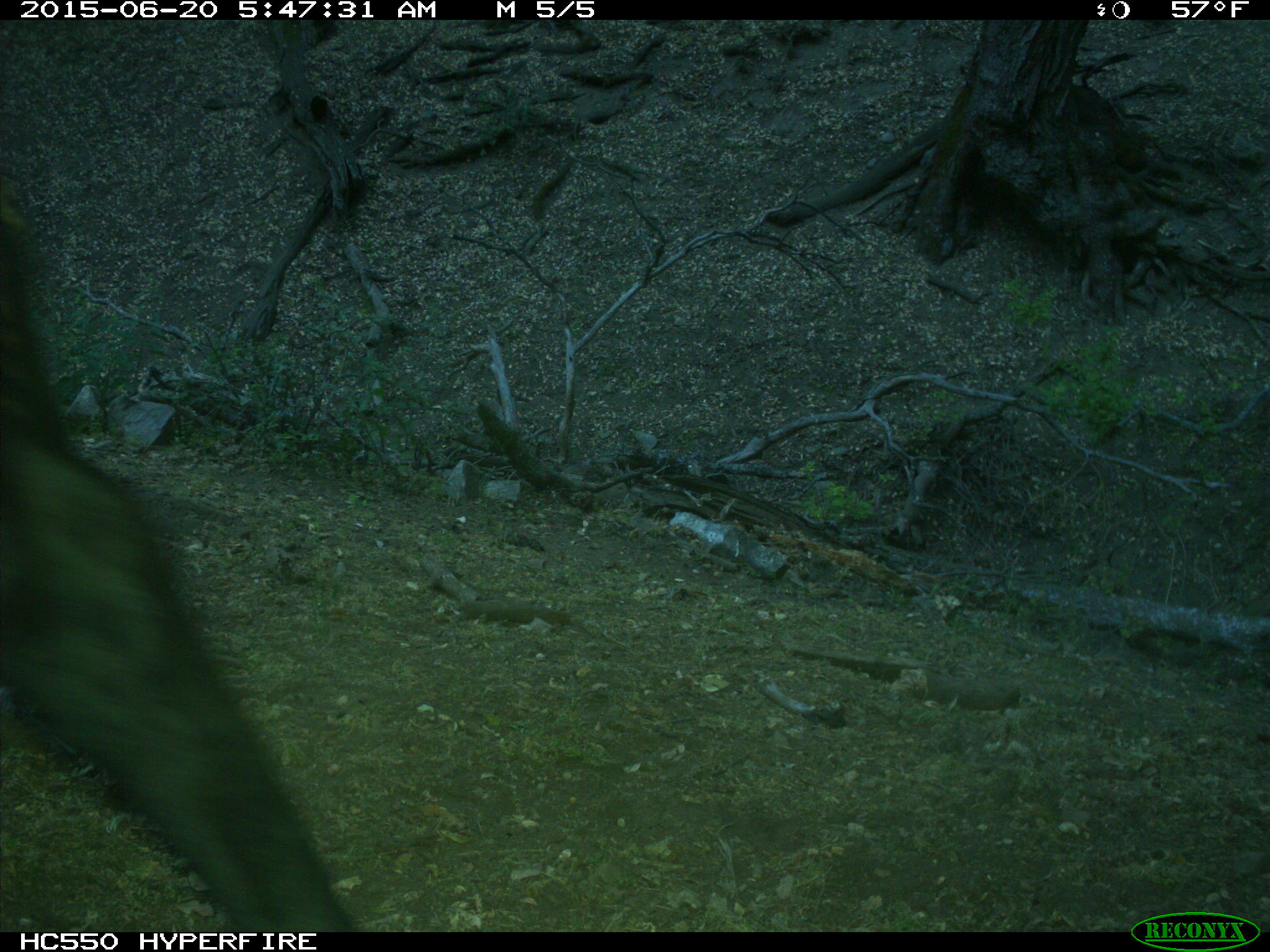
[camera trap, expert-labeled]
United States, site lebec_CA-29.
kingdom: Animalia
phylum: Chordata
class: Mammalia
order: Artiodactyla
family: Bovidae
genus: Bos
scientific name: Bos taurus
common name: domestic cow